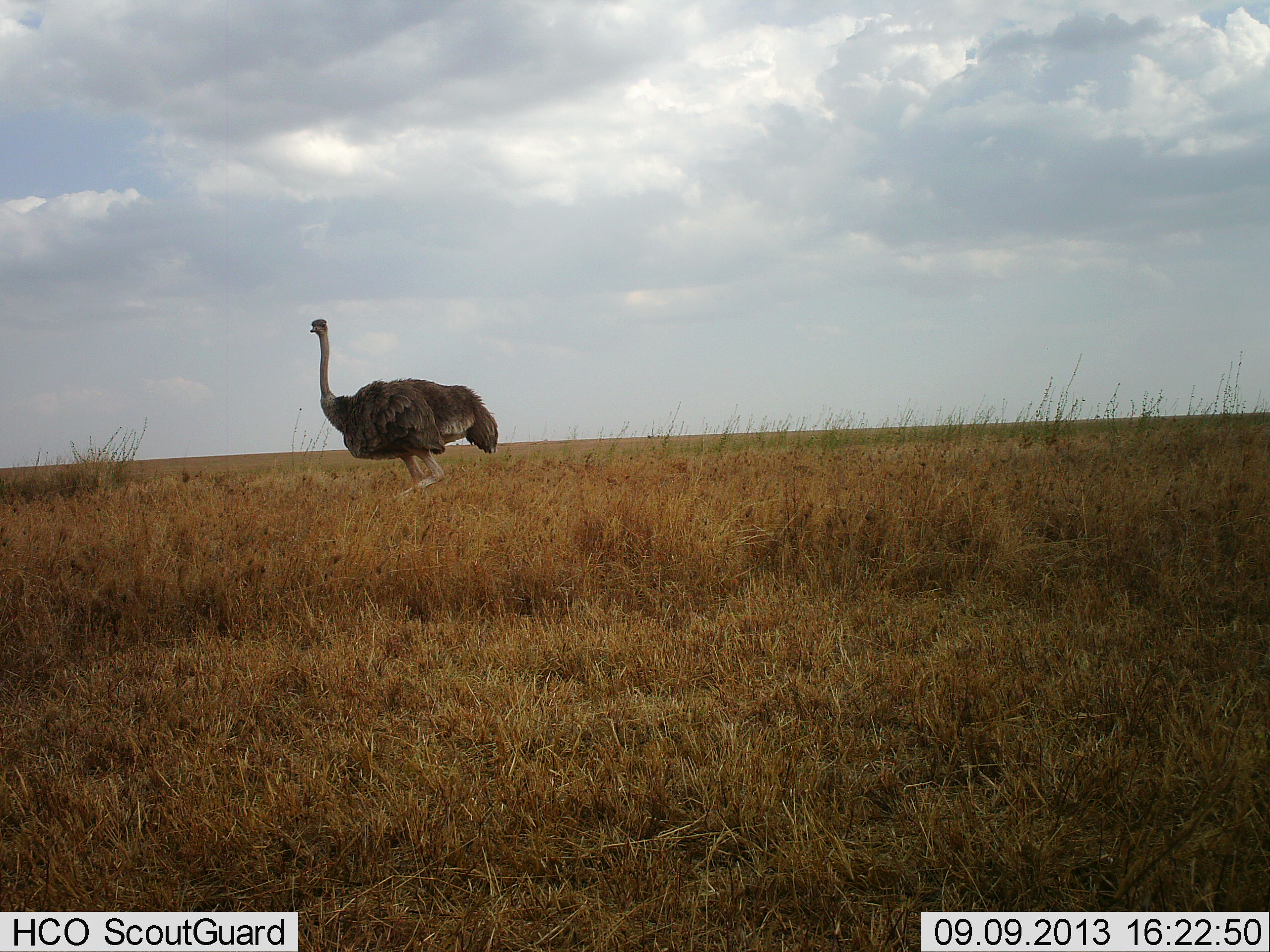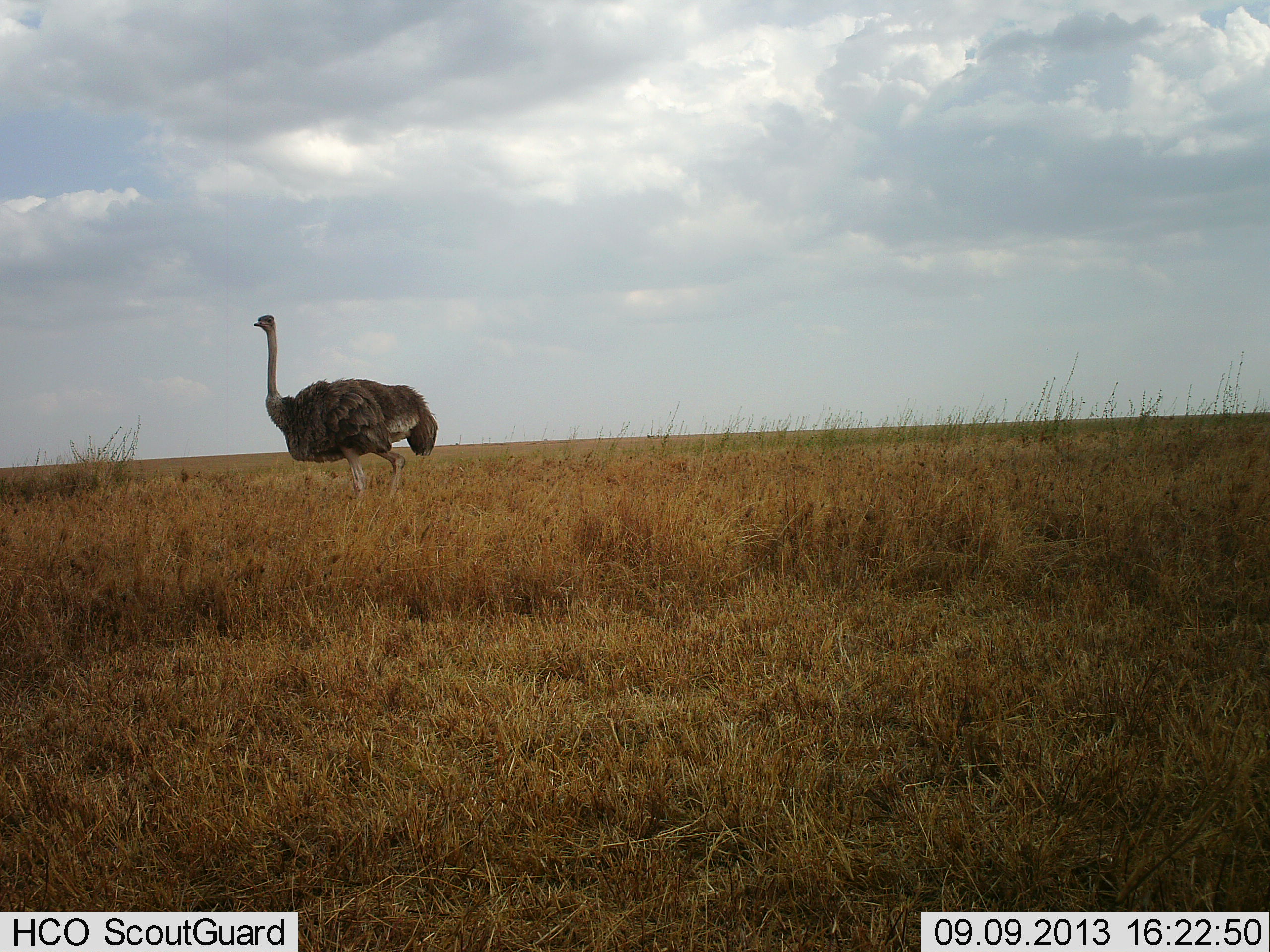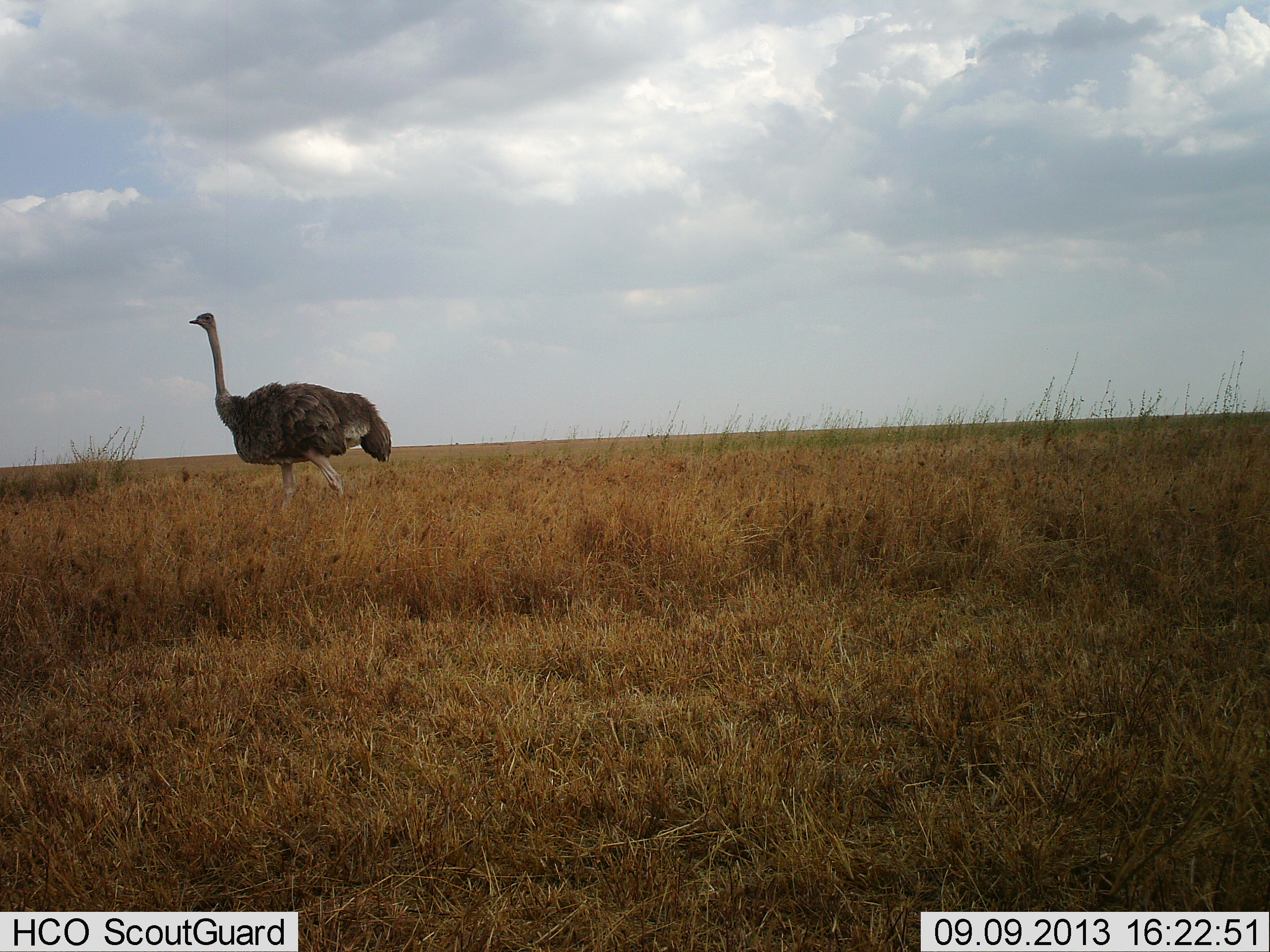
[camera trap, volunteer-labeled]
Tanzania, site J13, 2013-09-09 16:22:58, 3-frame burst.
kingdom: Animalia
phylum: Chordata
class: Aves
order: Struthioniformes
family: Struthionidae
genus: Struthio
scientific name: Struthio camelus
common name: ostrich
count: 1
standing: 0%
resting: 0%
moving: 100%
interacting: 0%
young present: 0%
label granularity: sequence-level